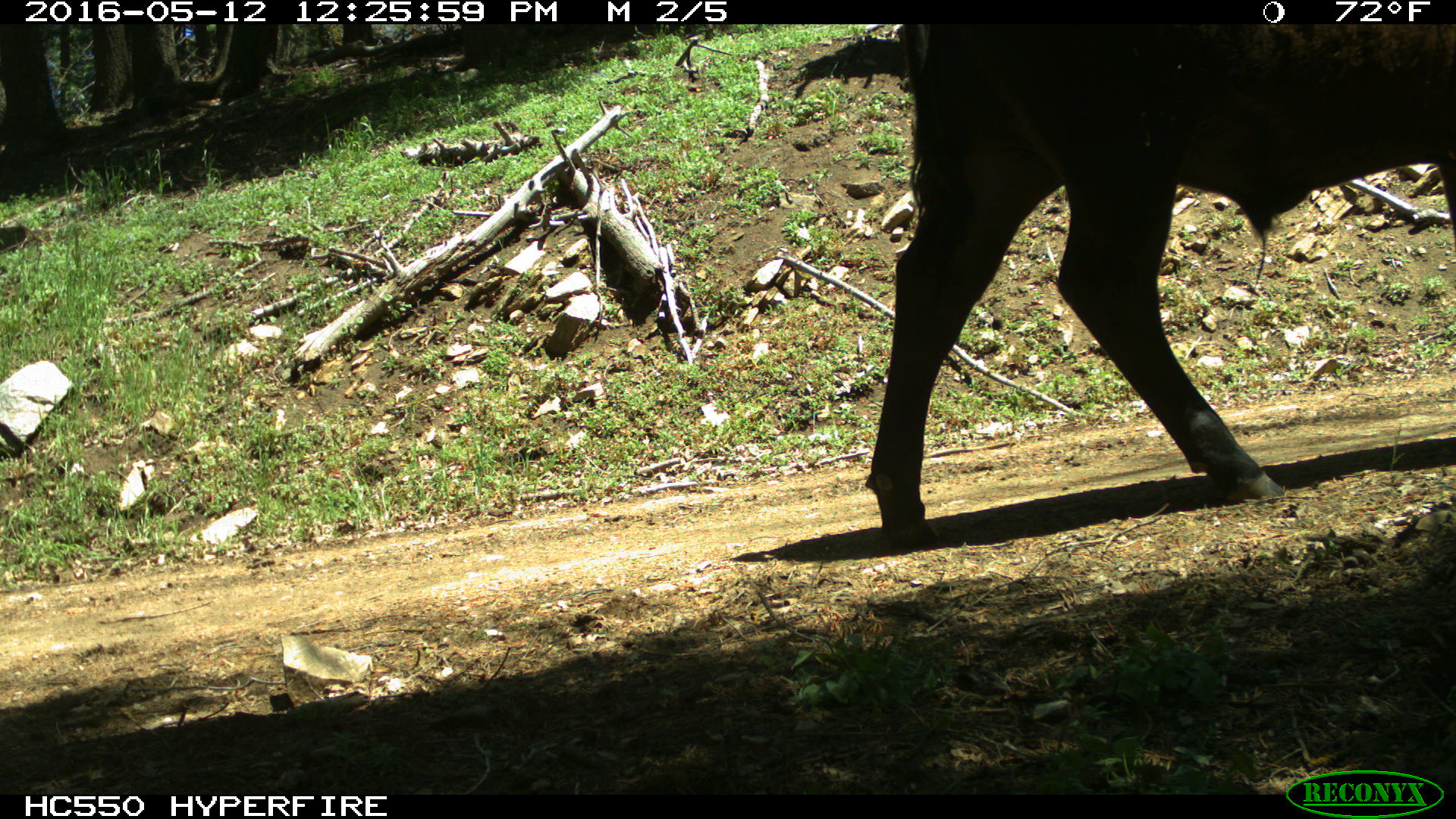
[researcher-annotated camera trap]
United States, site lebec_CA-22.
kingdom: Animalia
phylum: Chordata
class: Mammalia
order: Artiodactyla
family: Bovidae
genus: Bos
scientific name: Bos taurus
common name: domestic cow